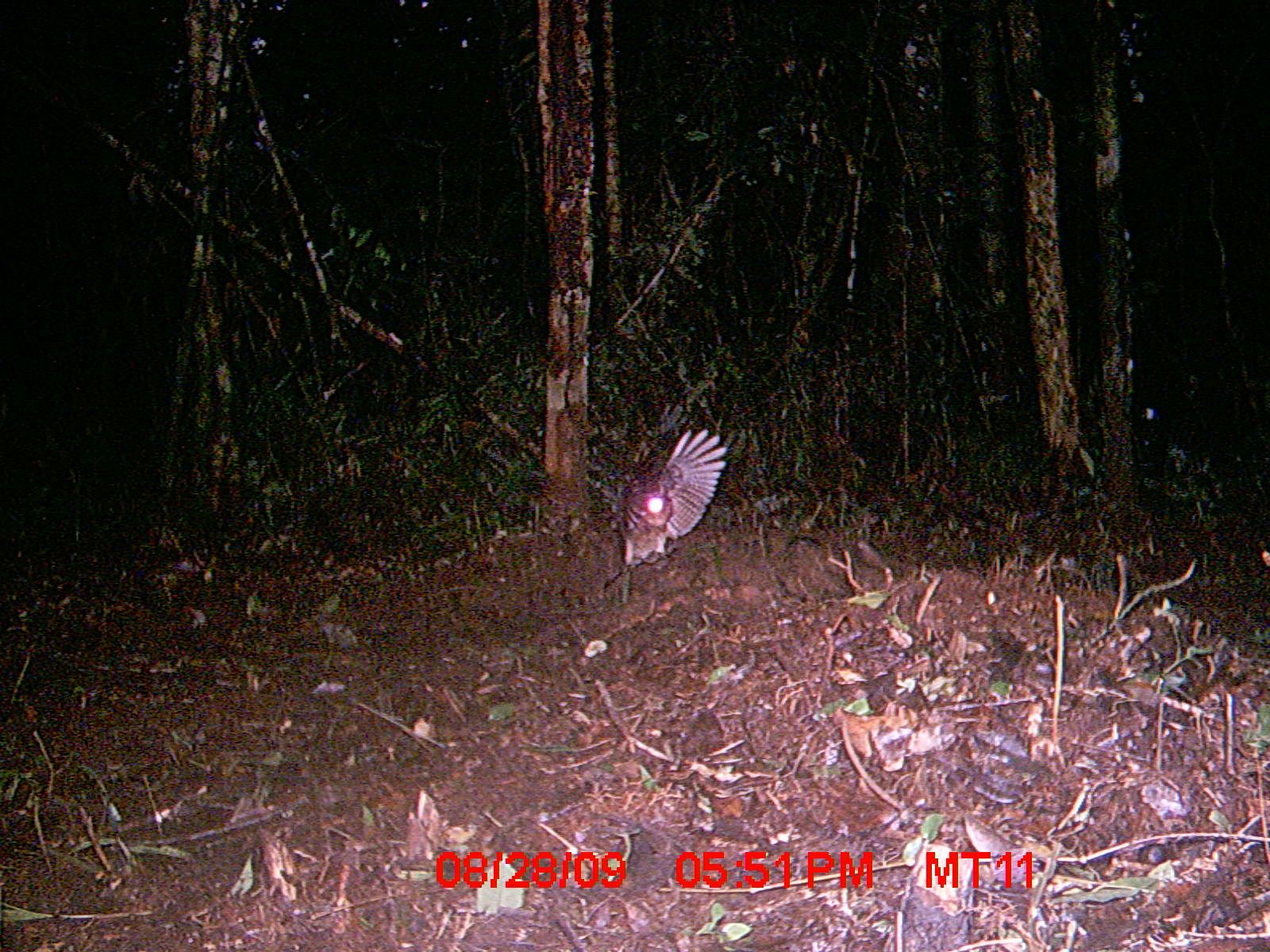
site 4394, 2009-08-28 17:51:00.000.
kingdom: Animalia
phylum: Chordata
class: Aves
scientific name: Aves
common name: bird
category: unknown bird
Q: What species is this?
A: Unknown bird (bird) (Aves).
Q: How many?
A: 1.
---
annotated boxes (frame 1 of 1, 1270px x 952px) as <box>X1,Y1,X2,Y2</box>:
unknown bird: <box>602,428,727,603</box>